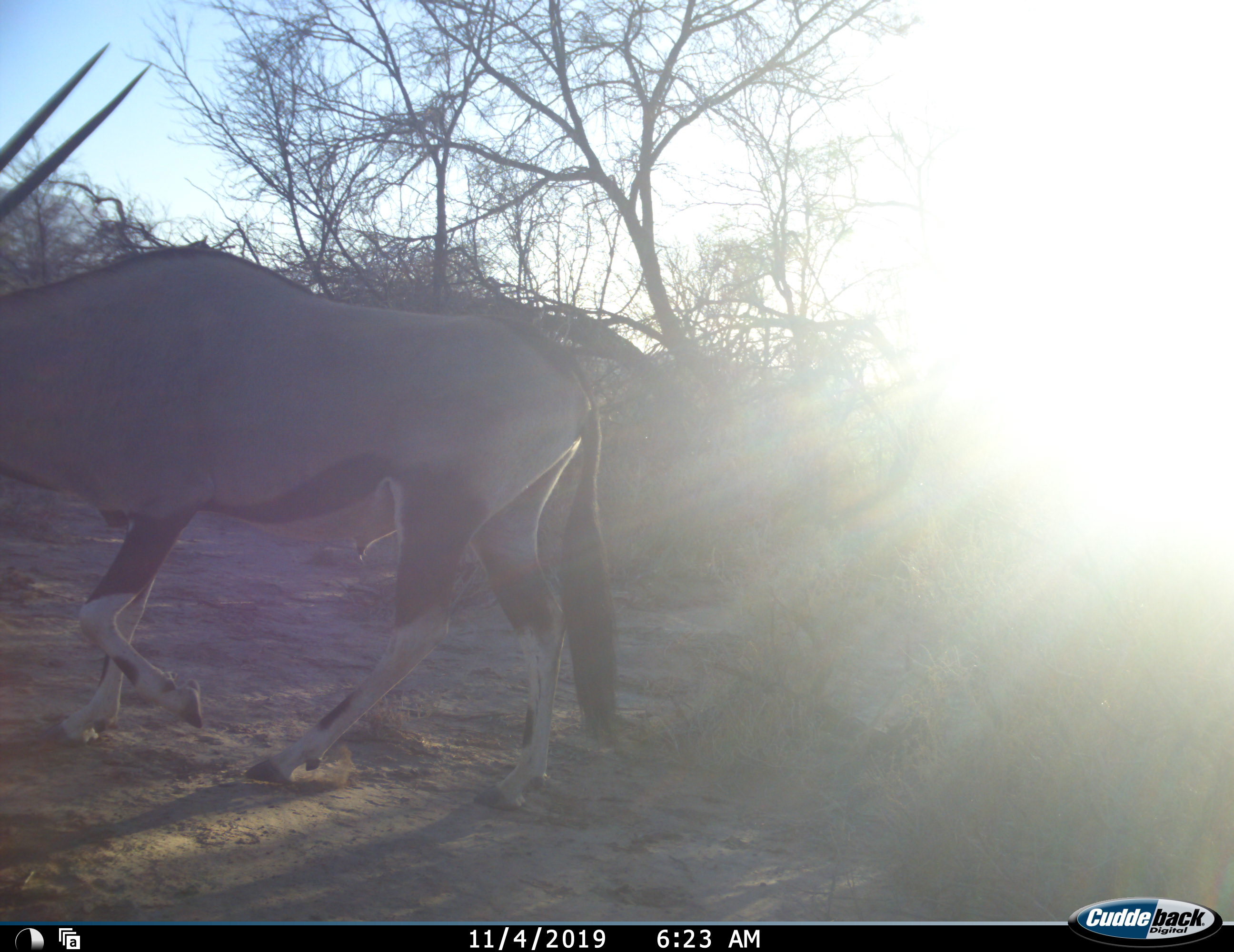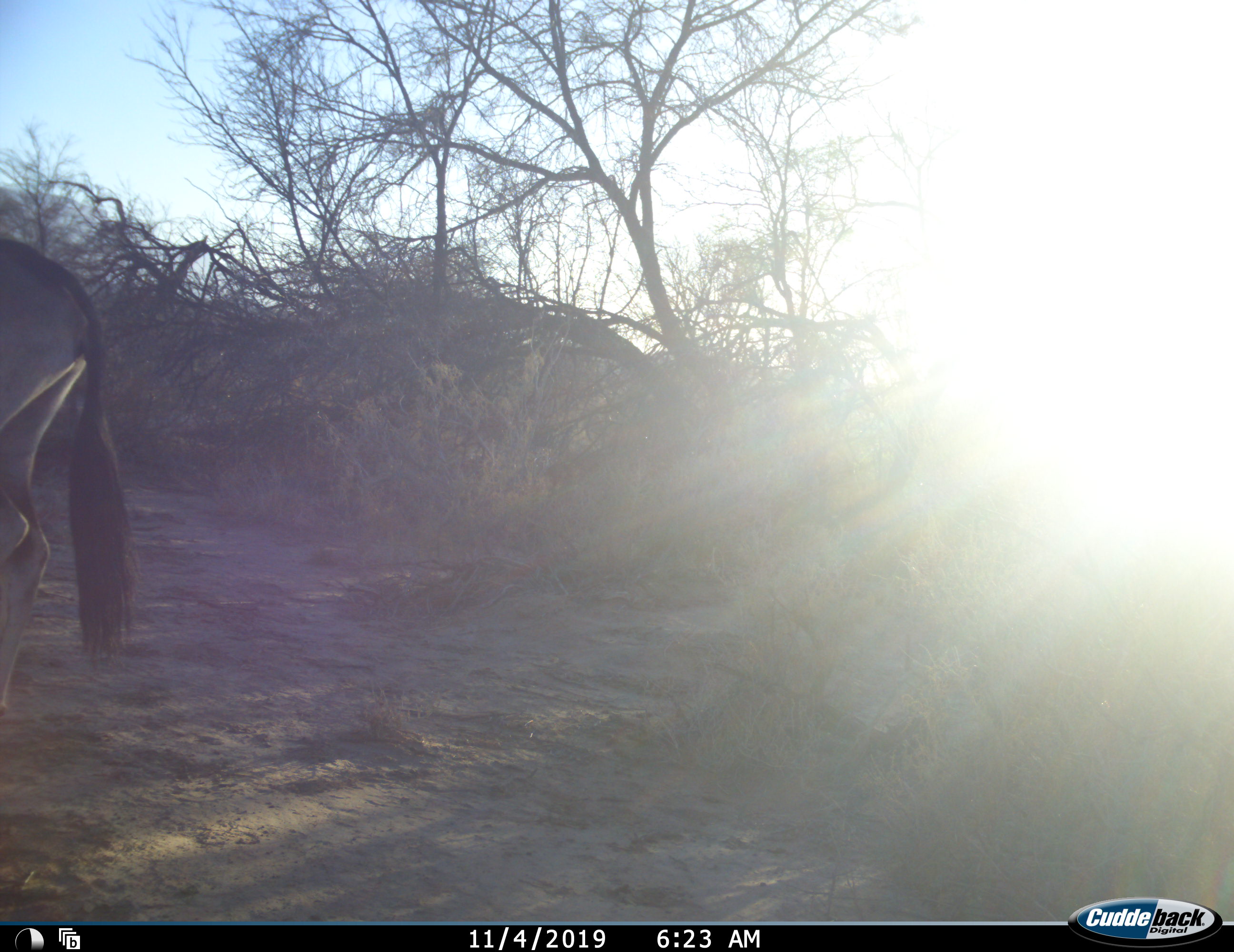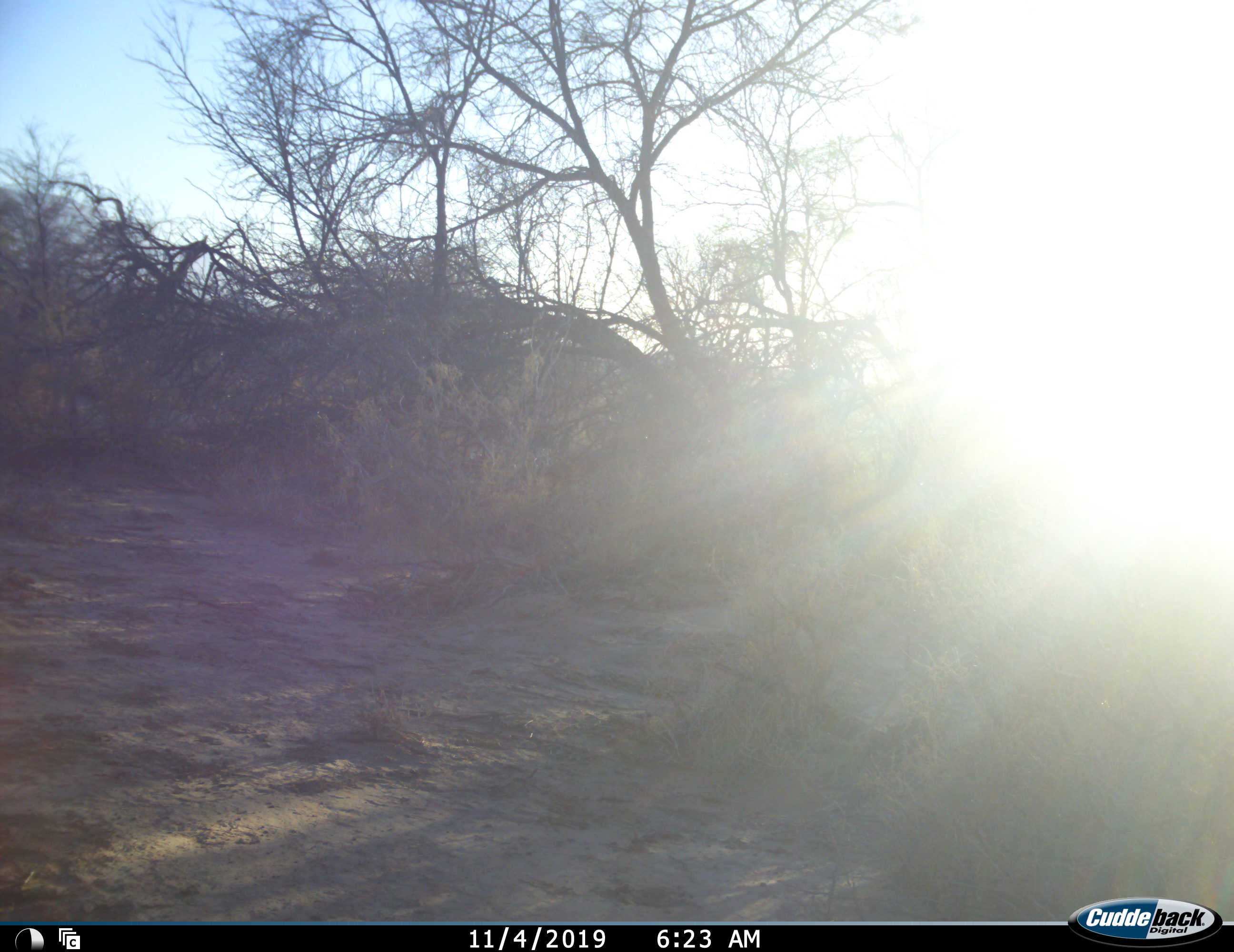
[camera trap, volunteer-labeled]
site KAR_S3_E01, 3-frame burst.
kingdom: Animalia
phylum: Chordata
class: Mammalia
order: Artiodactyla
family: Bovidae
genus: Oryx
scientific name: Oryx gazella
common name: gemsbok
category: oryx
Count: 1.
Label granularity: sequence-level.